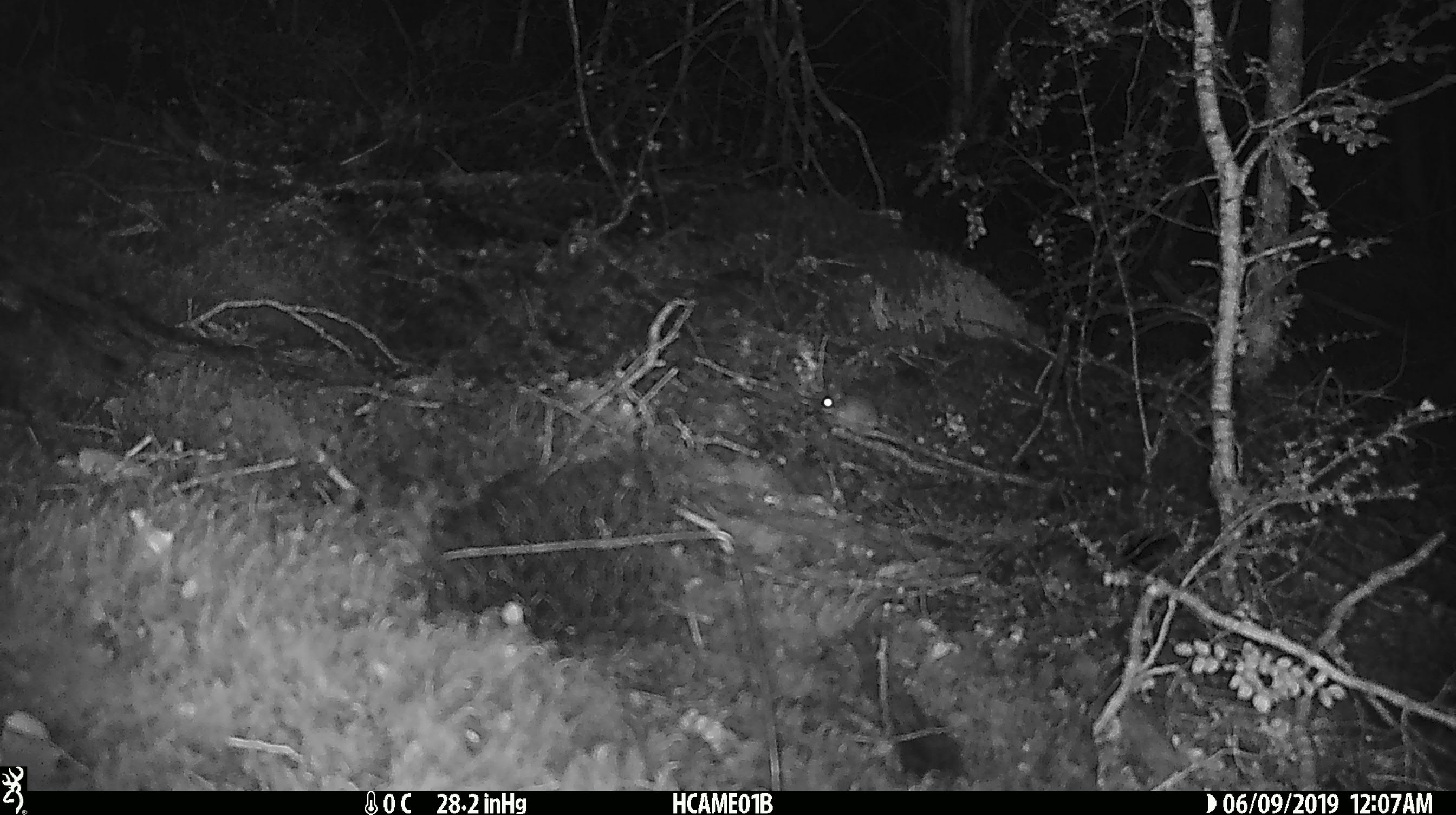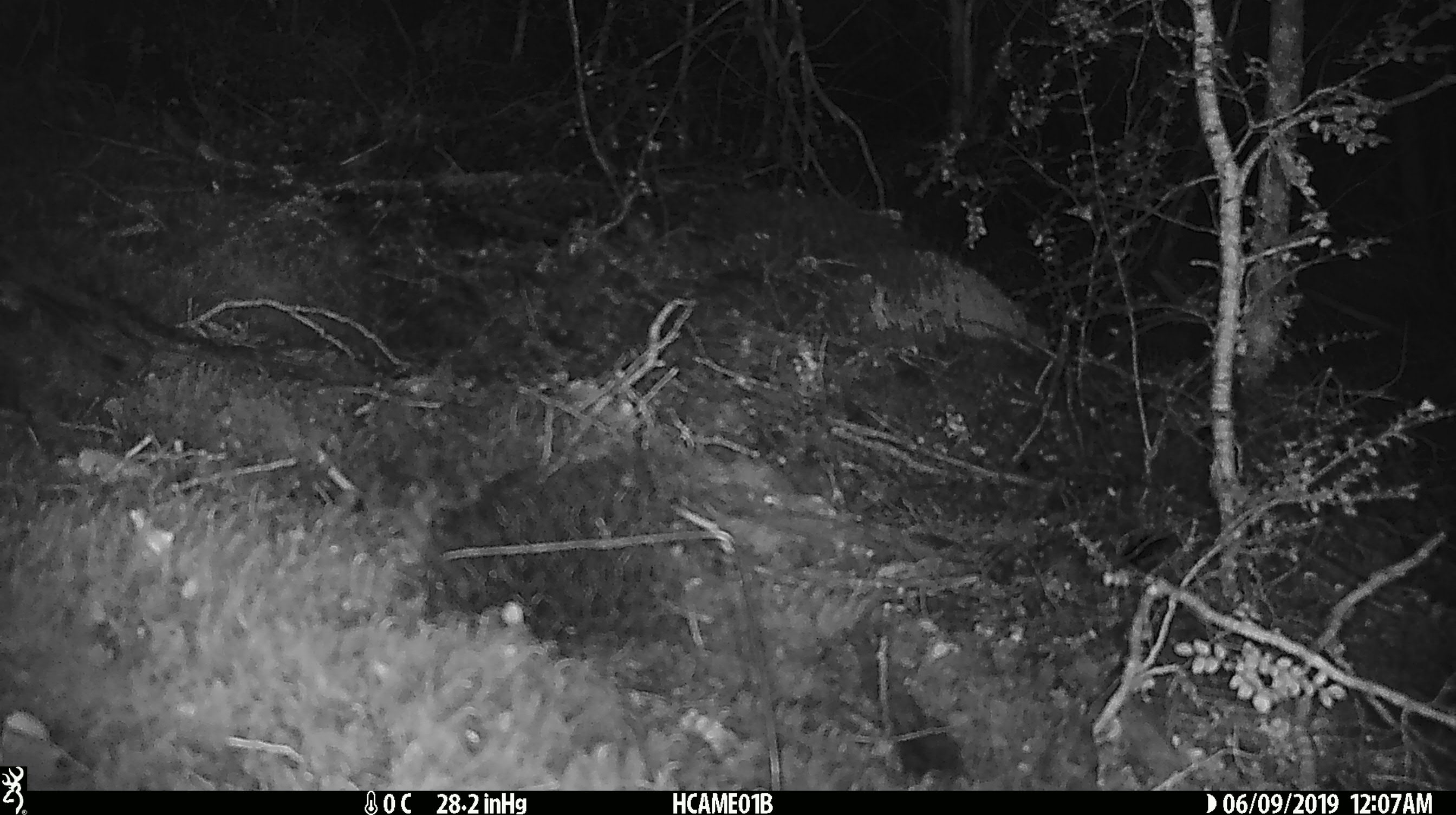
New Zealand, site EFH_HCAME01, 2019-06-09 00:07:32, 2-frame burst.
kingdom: Animalia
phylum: Chordata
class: Mammalia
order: Rodentia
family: Muridae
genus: Mus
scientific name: Mus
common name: mouse